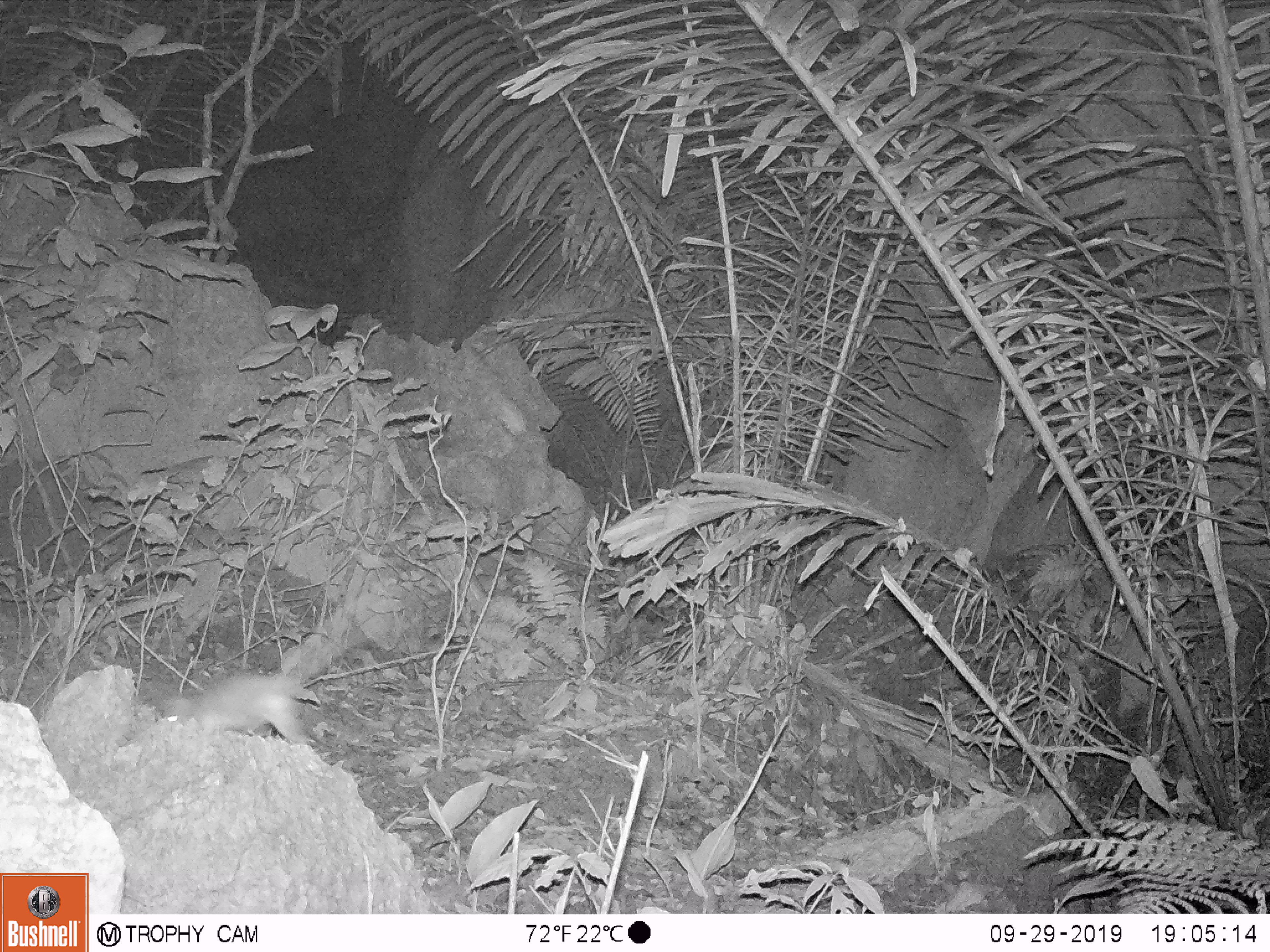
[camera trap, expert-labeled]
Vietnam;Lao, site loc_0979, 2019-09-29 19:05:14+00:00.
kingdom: Animalia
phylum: Chordata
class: Mammalia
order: Rodentia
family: Muridae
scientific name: Muridae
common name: old-world mice and rats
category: unidentified murid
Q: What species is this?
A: Unidentified murid (old-world mice and rats) (Muridae).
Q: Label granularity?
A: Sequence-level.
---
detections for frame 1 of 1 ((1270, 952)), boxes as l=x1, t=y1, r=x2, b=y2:
unidentified murid: l=153, t=575, r=407, b=745